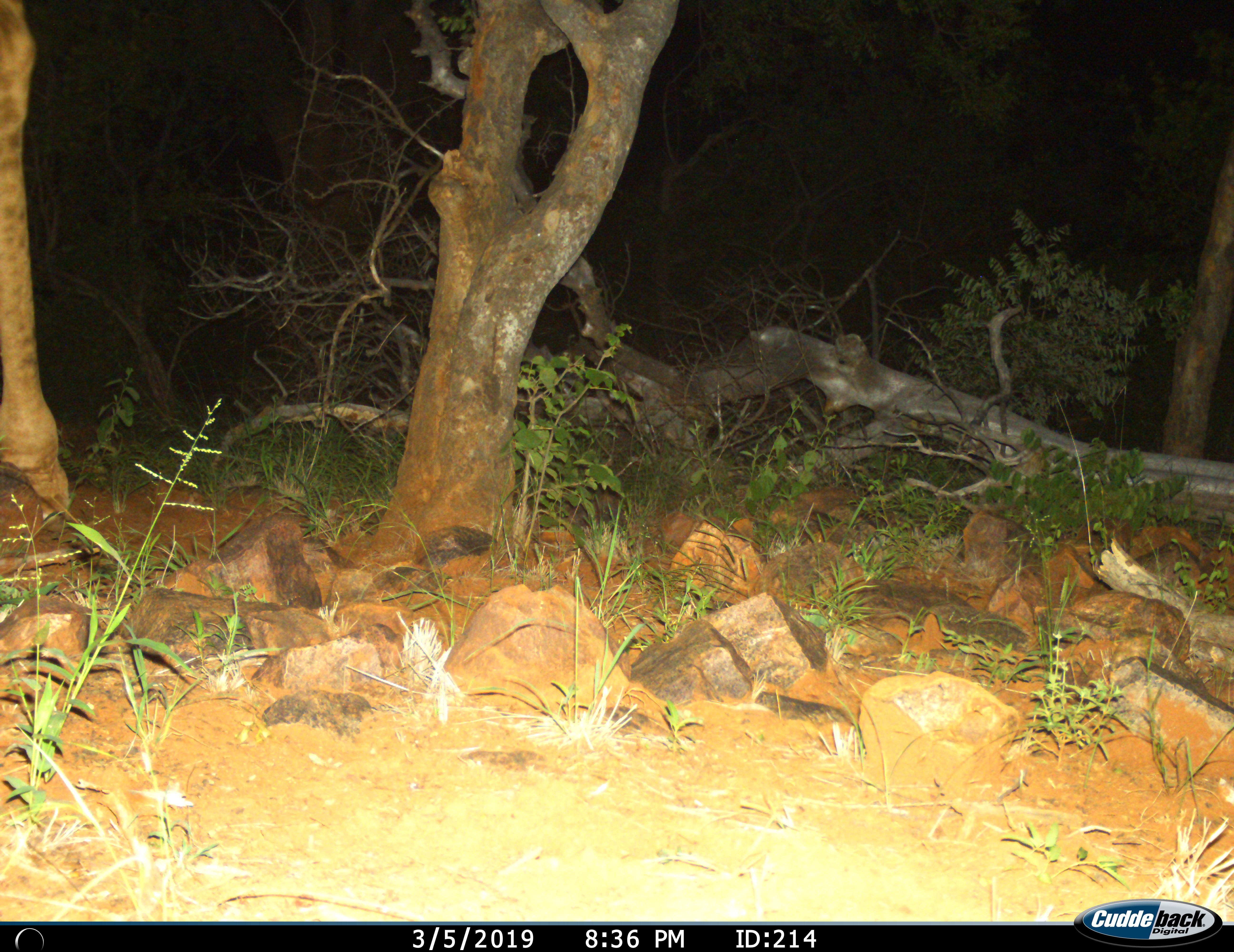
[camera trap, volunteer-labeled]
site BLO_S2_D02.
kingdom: Animalia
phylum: Chordata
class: Mammalia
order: Artiodactyla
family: Giraffidae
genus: Giraffa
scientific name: Giraffa camelopardalis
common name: giraffe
Giraffe (Giraffa camelopardalis), count 1. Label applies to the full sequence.